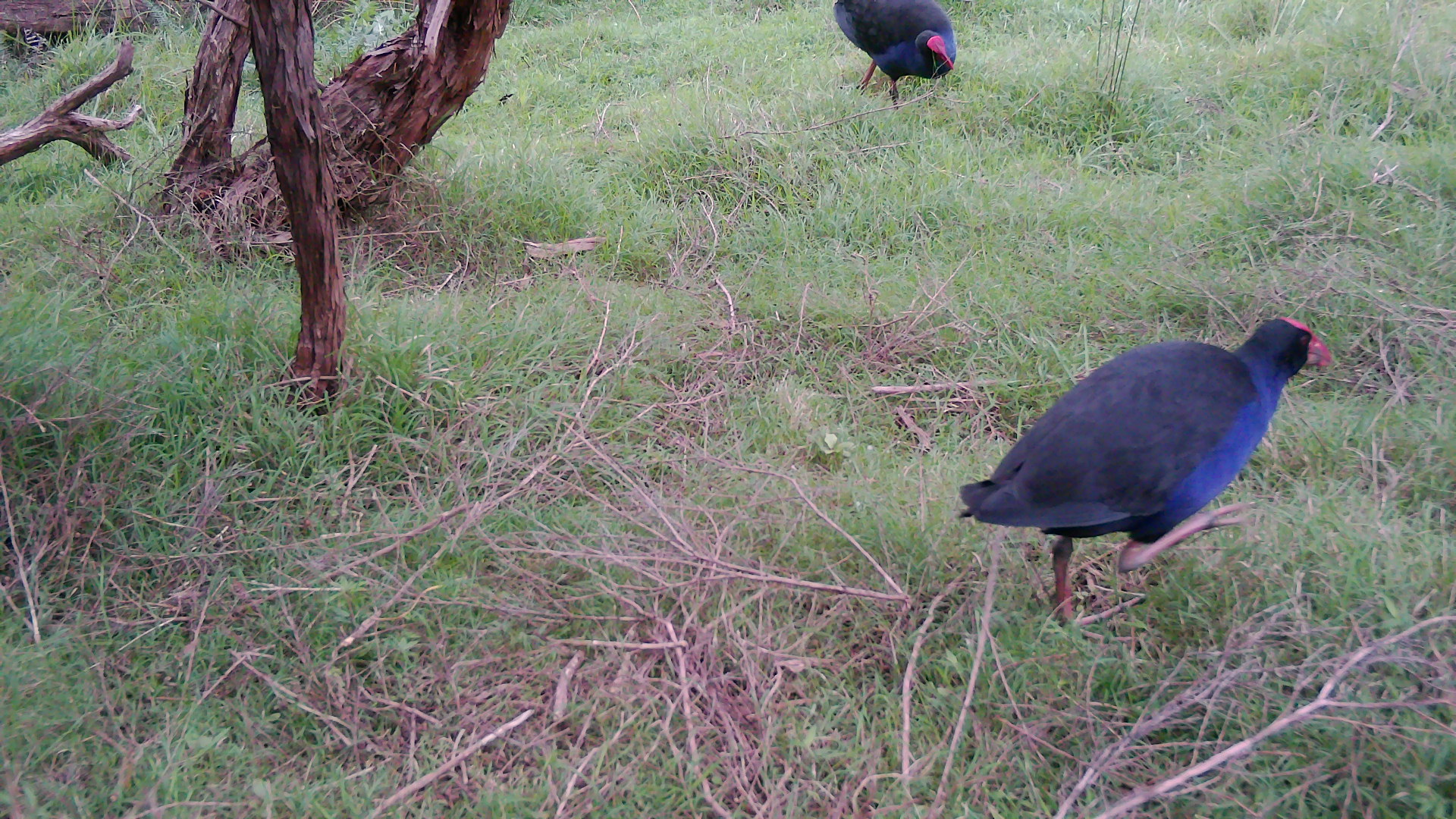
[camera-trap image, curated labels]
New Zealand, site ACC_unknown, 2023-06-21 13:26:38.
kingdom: Animalia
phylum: Chordata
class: Aves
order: Gruiformes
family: Rallidae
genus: Porphyrio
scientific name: Porphyrio melanotus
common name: australasian swamphen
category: pukeko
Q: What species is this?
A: Pukeko (australasian swamphen) (Porphyrio melanotus).